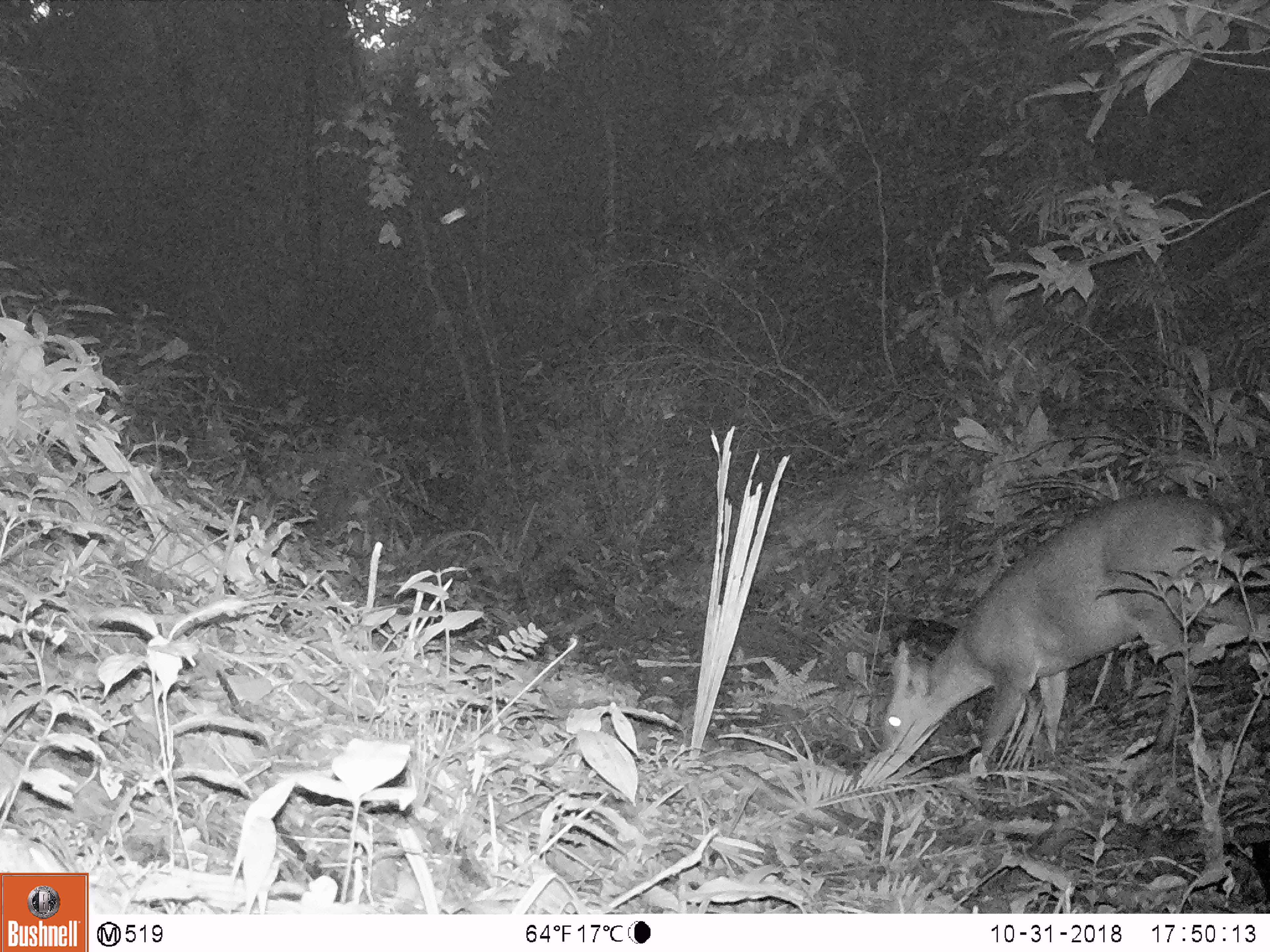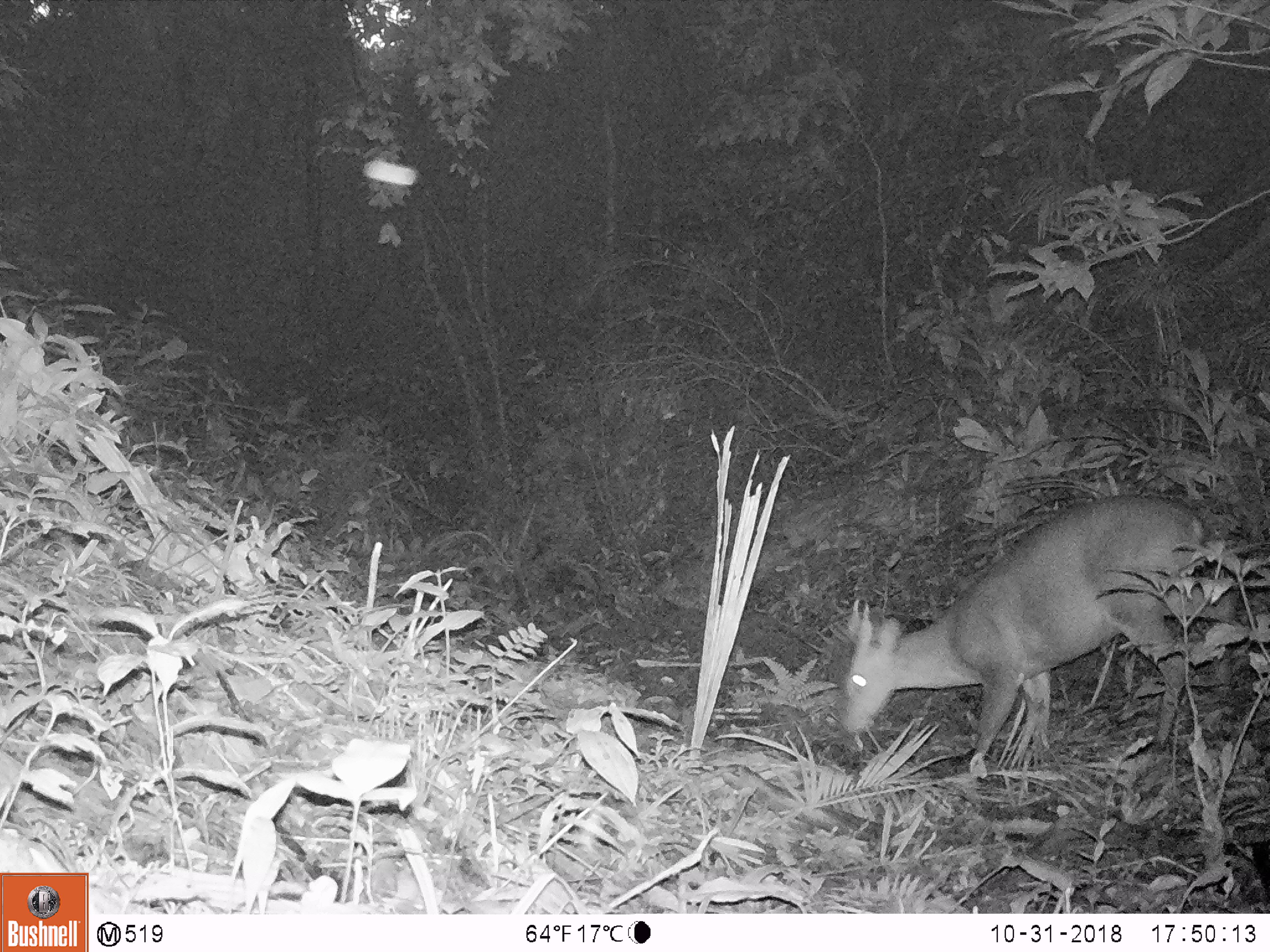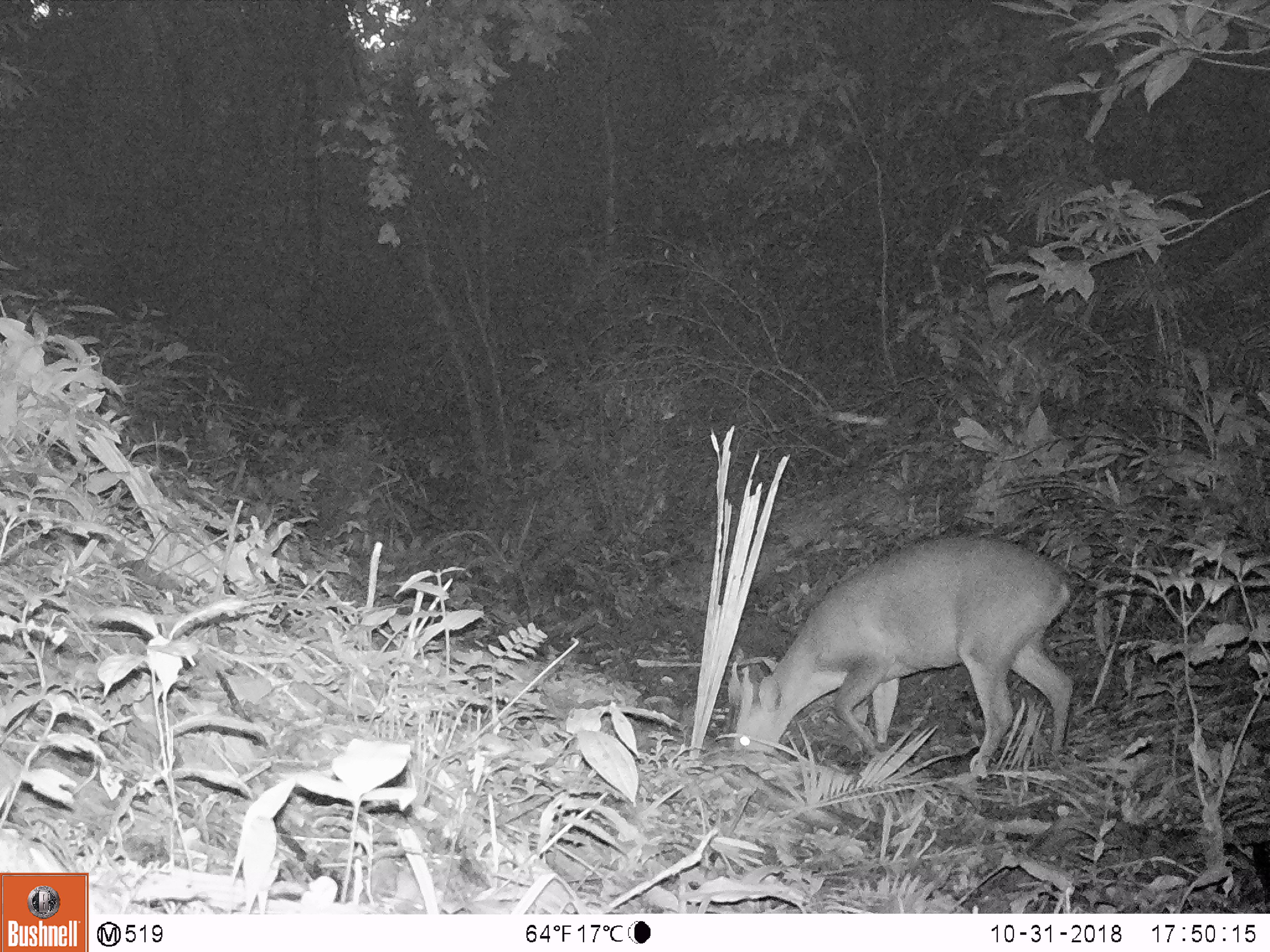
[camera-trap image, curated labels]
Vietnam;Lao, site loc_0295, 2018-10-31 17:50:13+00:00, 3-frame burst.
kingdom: Animalia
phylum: Chordata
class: Mammalia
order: Artiodactyla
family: Cervidae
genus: Muntiacus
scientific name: Muntiacus vuquangensis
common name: large-antlered muntjac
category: large antlered muntjac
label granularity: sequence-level